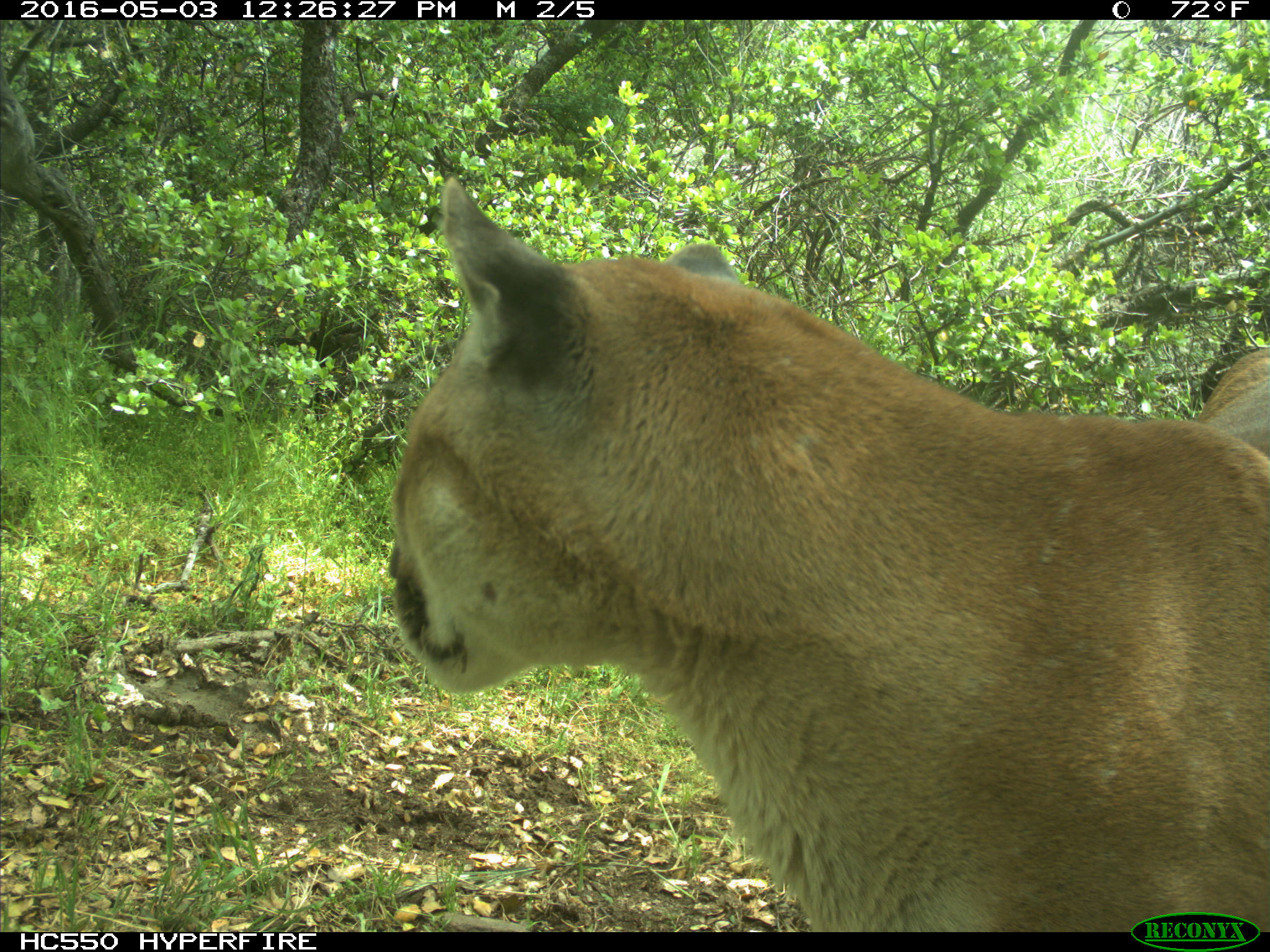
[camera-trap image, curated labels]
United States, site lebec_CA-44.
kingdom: Animalia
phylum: Chordata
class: Mammalia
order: Carnivora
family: Felidae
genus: Puma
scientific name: Puma concolor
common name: mountain lion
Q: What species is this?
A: Puma concolor (mountain lion).